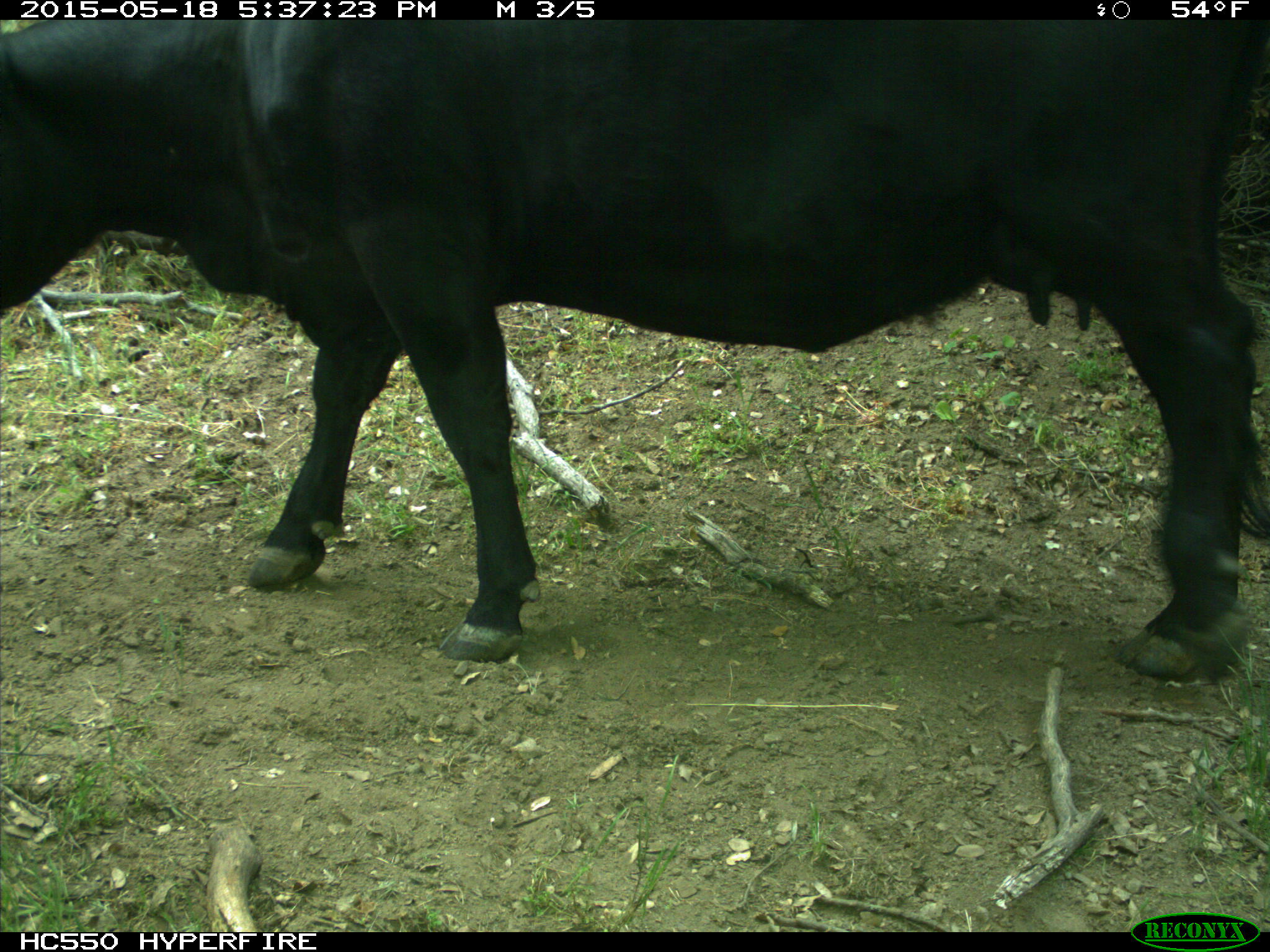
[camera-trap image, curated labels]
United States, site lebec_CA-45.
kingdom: Animalia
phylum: Chordata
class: Mammalia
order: Artiodactyla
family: Bovidae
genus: Bos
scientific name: Bos taurus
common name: domestic cow